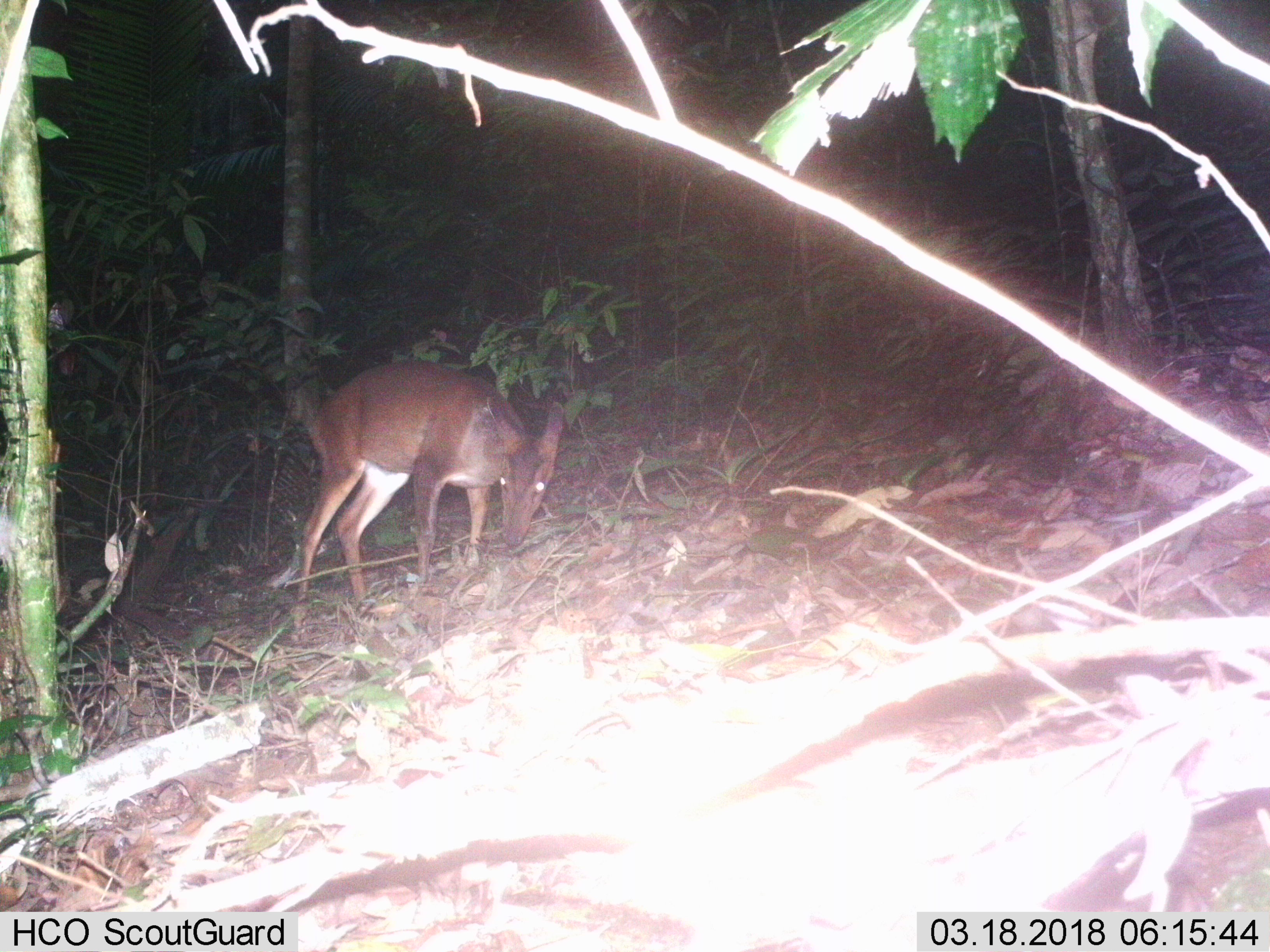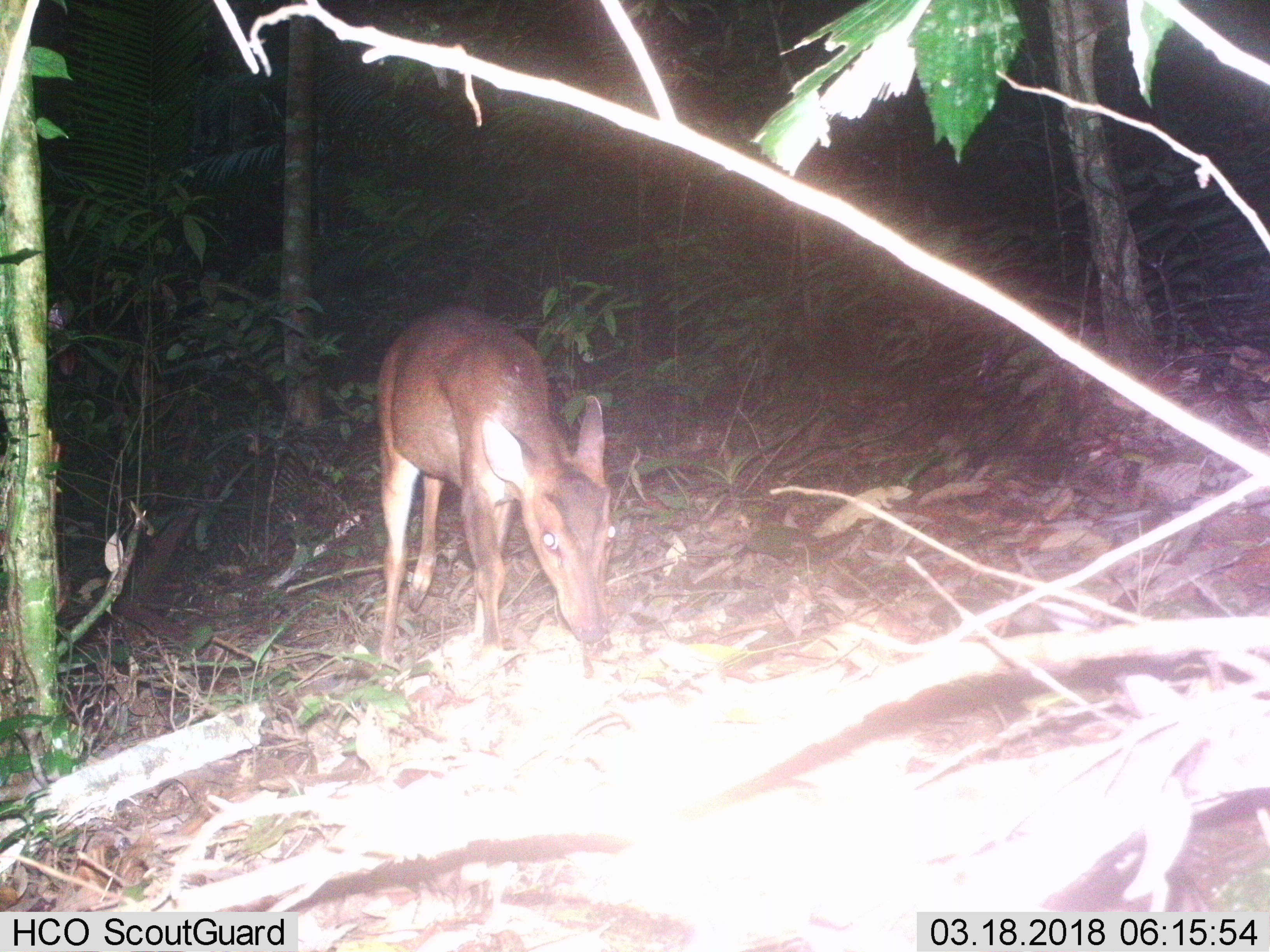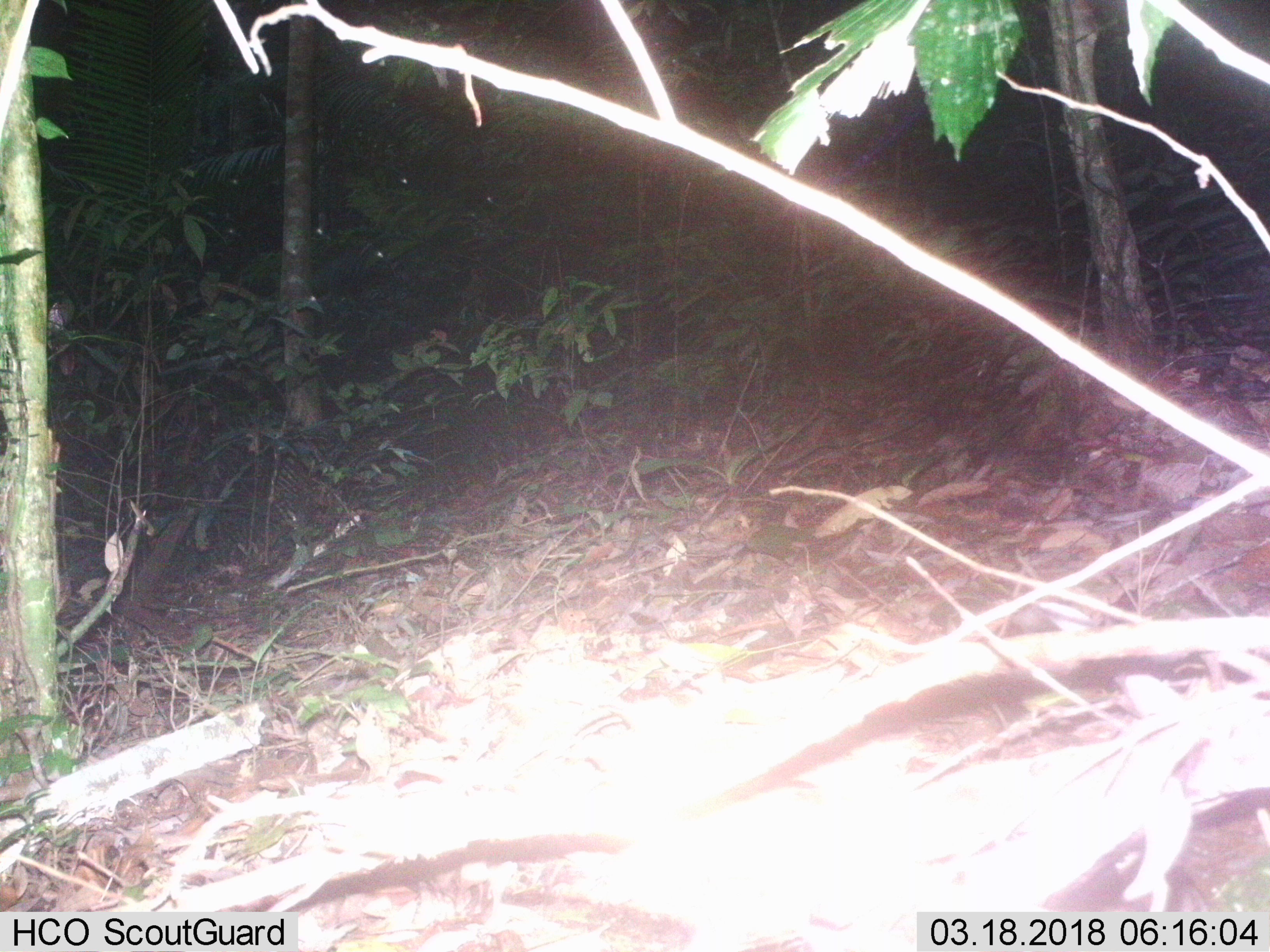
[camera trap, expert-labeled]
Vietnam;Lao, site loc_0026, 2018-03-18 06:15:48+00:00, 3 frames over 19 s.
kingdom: Animalia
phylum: Chordata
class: Mammalia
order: Artiodactyla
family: Cervidae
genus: Muntiacus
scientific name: Muntiacus vuquangensis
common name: large-antlered muntjac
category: large antlered muntjac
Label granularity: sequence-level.